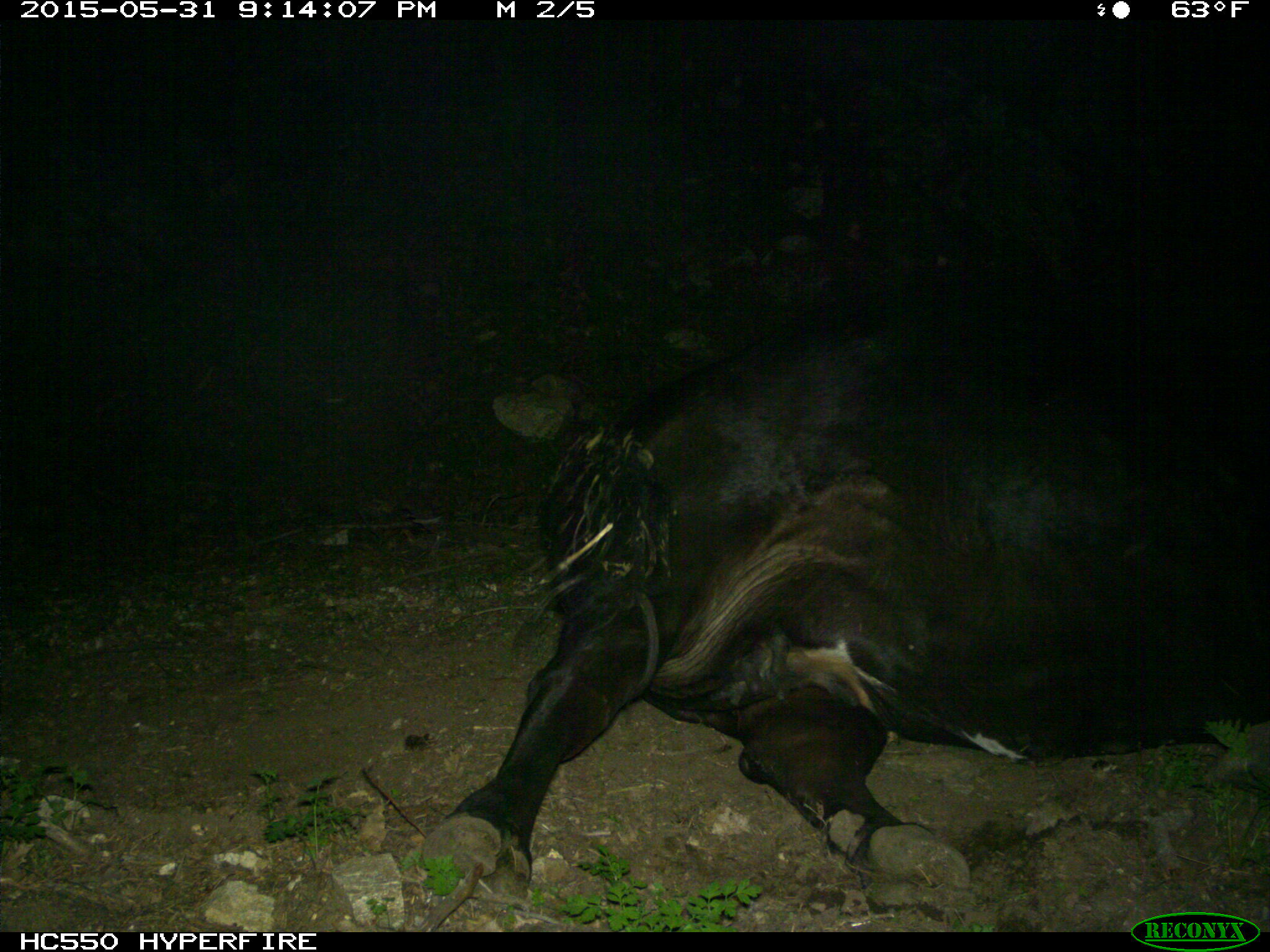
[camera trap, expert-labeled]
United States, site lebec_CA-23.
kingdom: Animalia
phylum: Chordata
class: Mammalia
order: Artiodactyla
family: Bovidae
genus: Bos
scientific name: Bos taurus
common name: domestic cow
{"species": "Bos taurus (domestic cow)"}